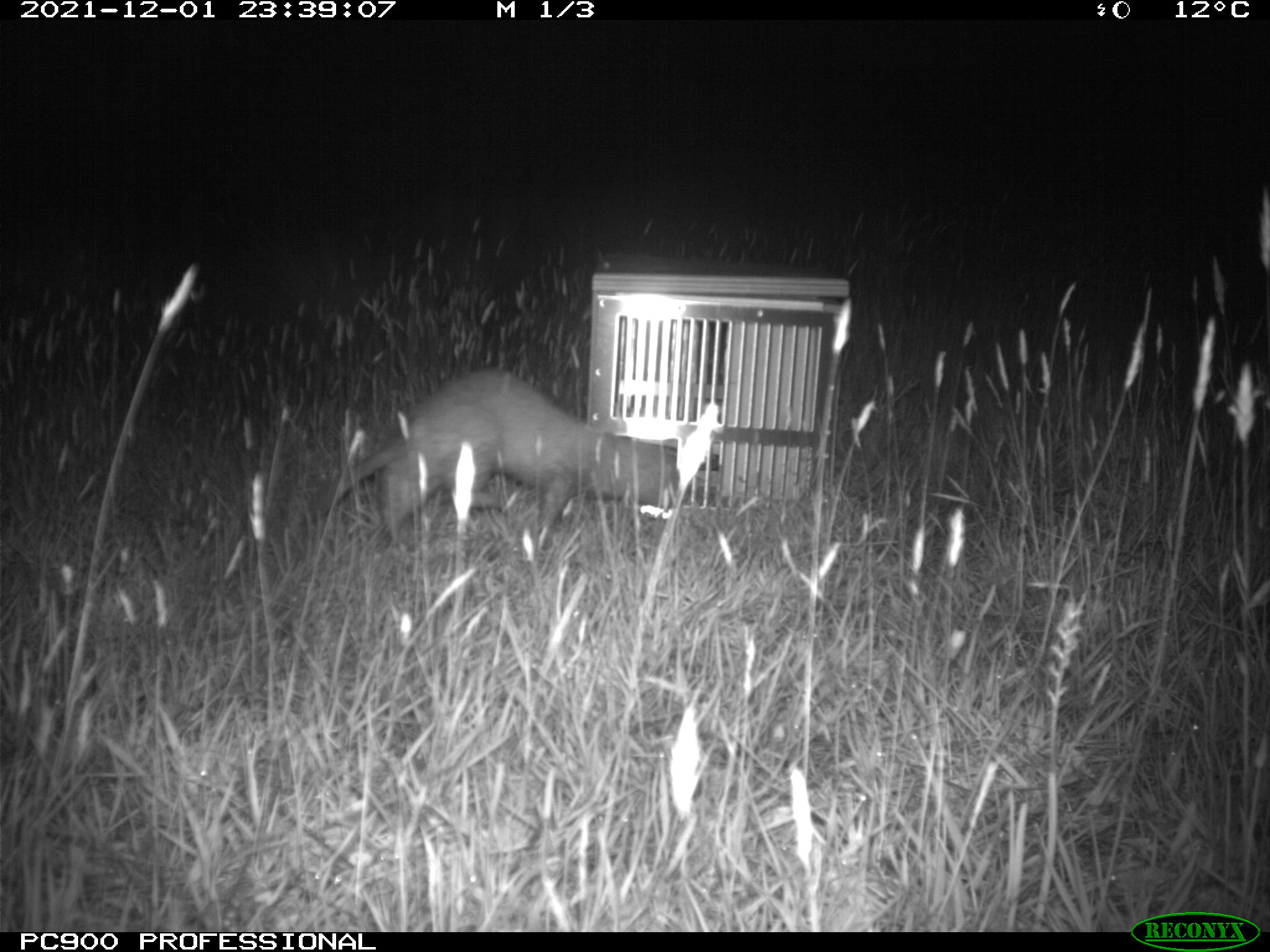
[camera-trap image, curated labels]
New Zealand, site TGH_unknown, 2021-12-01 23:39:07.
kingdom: Animalia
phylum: Chordata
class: Mammalia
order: Carnivora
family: Mustelidae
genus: Mustela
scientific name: Mustela furo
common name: ferret